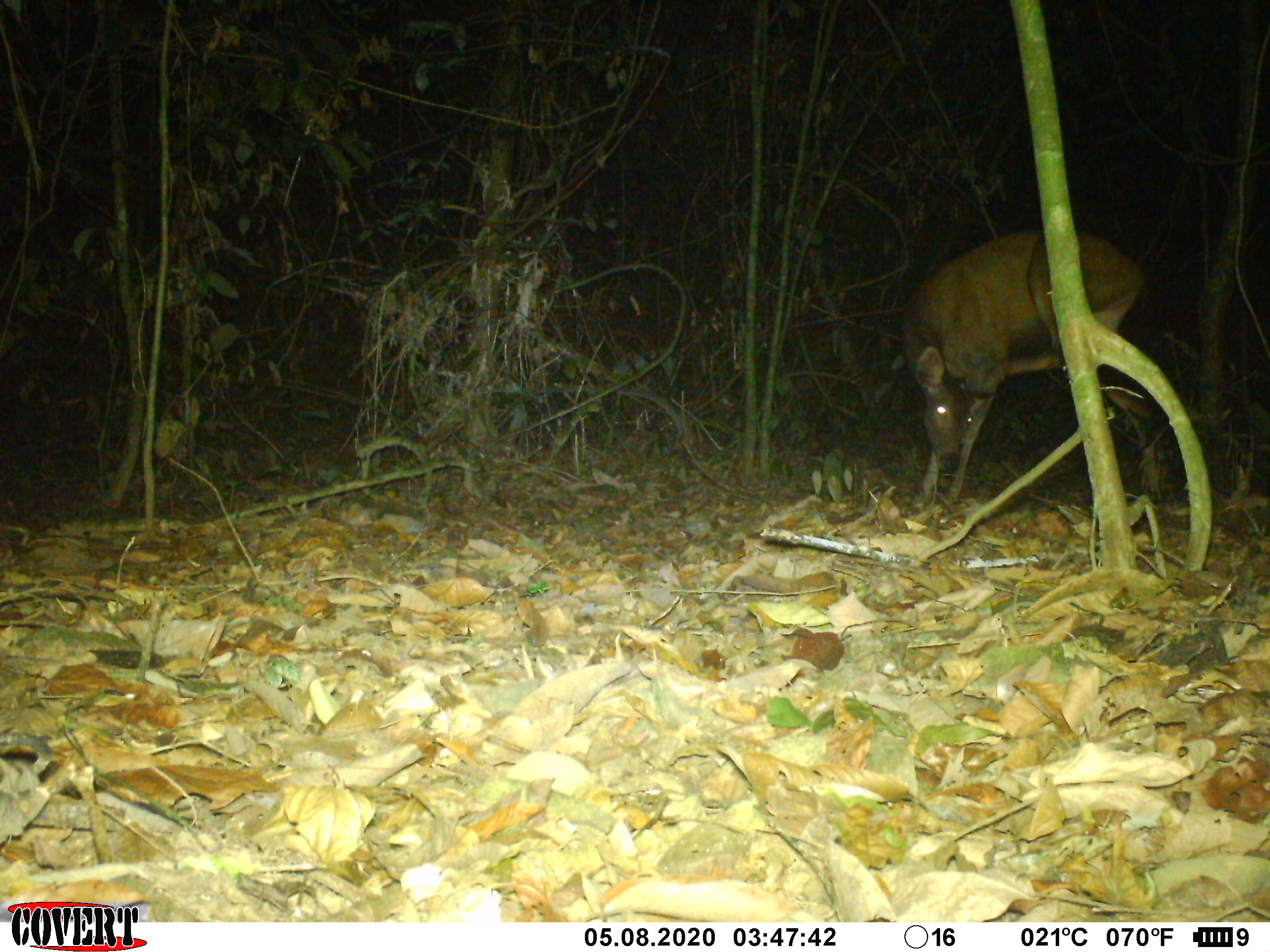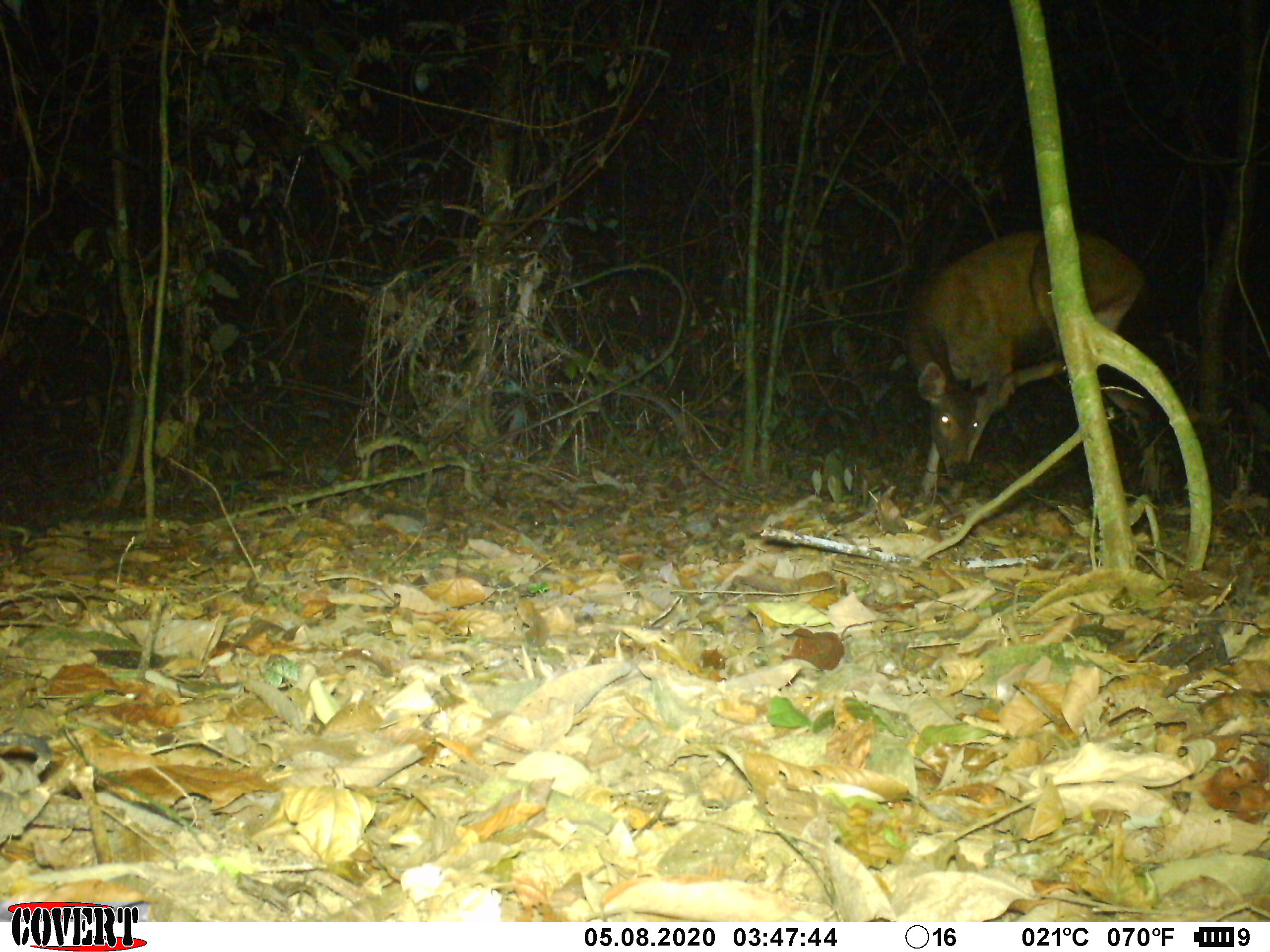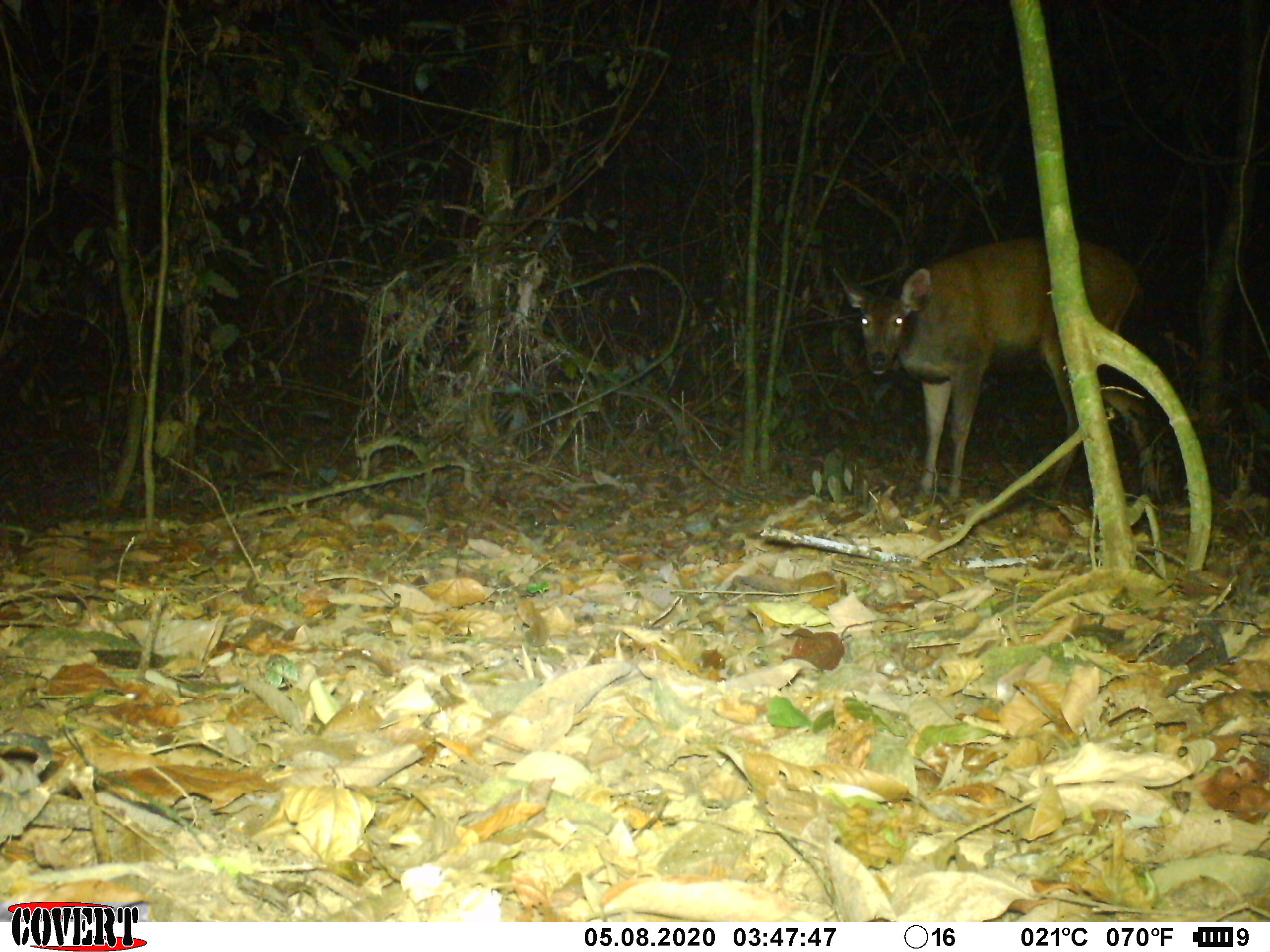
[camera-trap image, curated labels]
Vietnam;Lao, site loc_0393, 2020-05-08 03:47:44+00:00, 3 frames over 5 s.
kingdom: Animalia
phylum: Chordata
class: Mammalia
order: Artiodactyla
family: Cervidae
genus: Rusa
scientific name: Rusa unicolor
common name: sambar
Sambar (Rusa unicolor). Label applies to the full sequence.